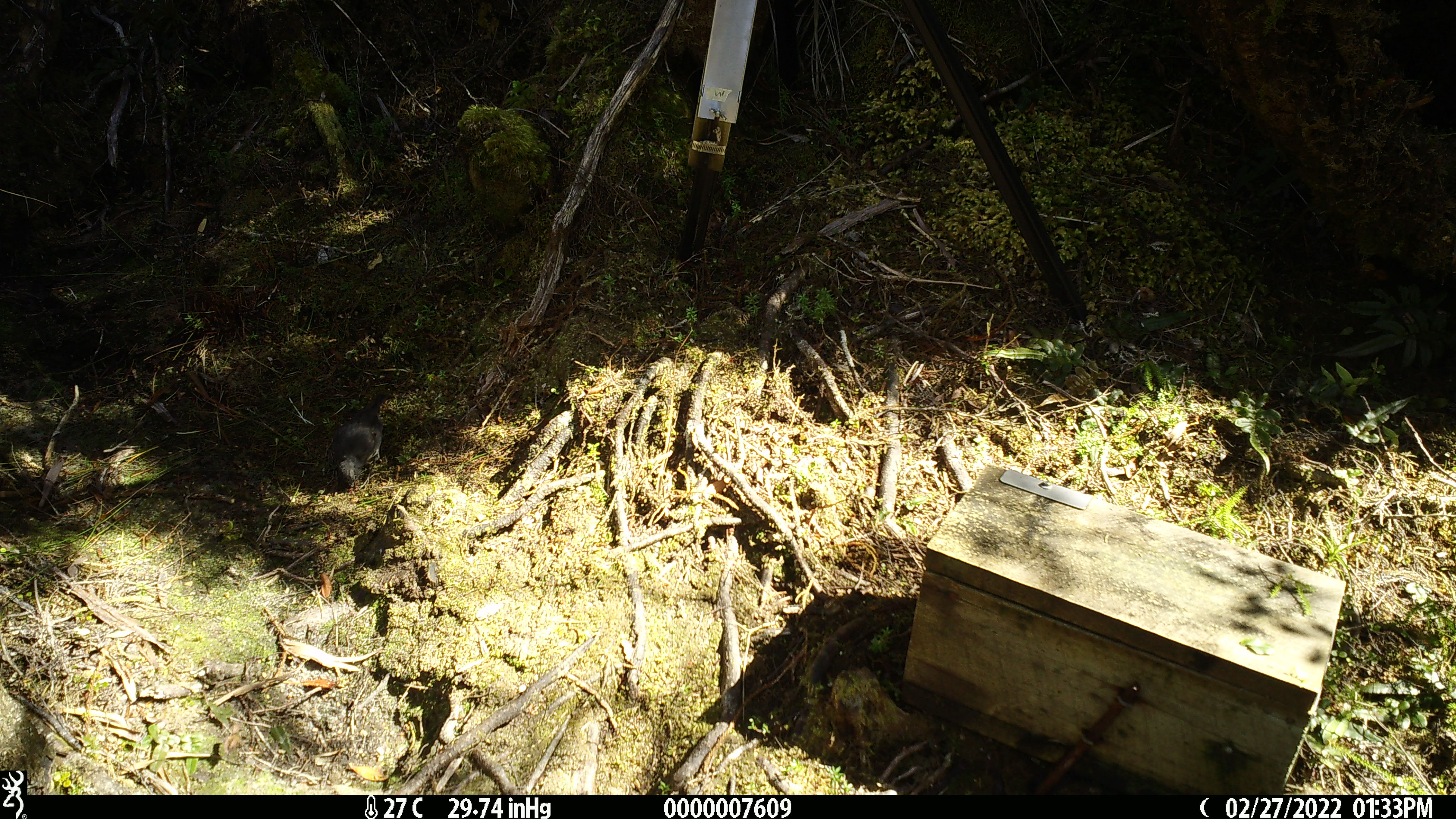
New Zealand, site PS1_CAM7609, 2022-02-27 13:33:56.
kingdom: Animalia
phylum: Chordata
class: Aves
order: Passeriformes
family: Petroicidae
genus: Petroica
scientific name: Petroica australis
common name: new zealand robin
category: robin